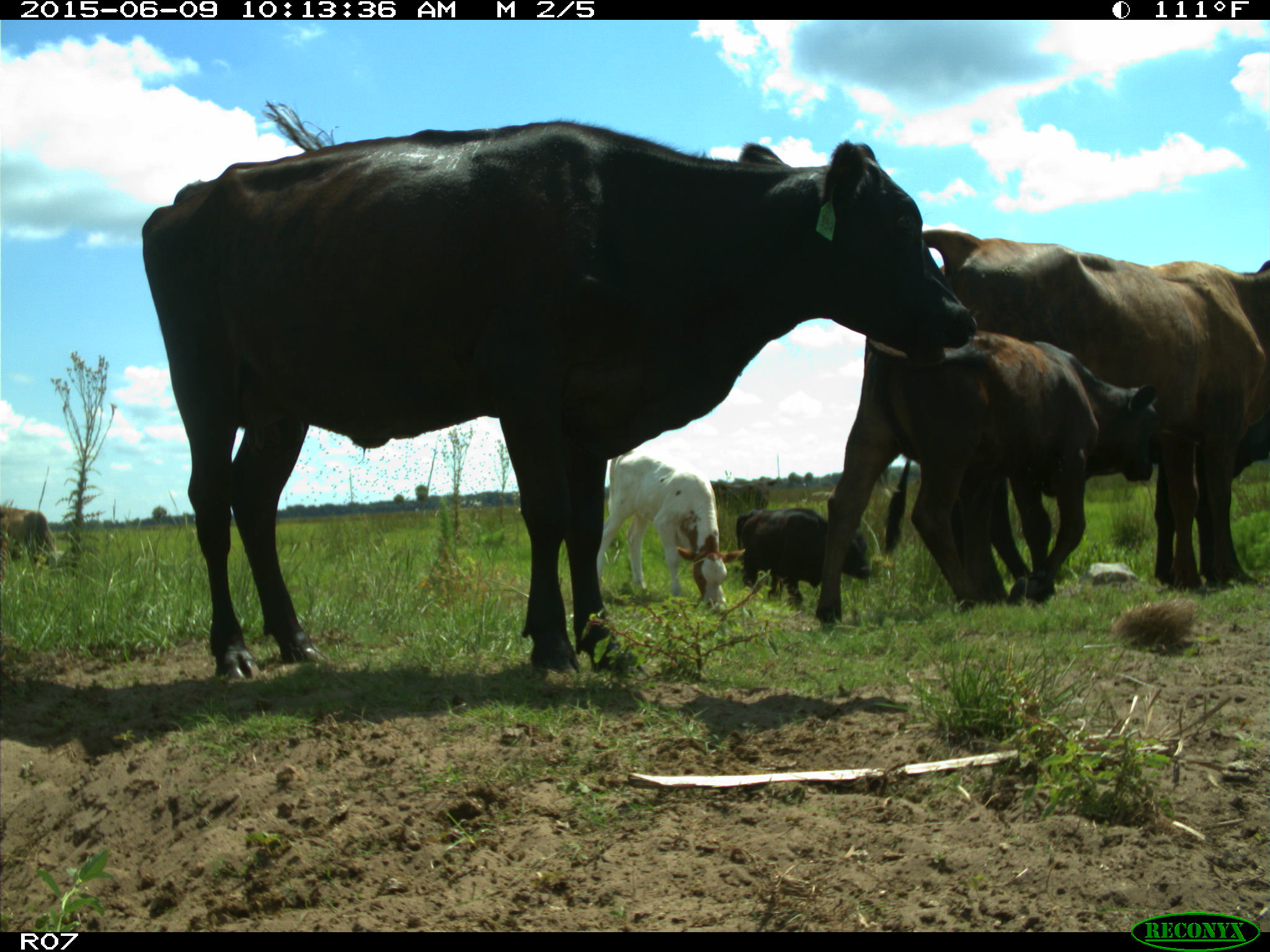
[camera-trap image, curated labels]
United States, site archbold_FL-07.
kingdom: Animalia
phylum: Chordata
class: Mammalia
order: Artiodactyla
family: Bovidae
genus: Bos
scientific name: Bos taurus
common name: domestic cow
Bos taurus (domestic cow).